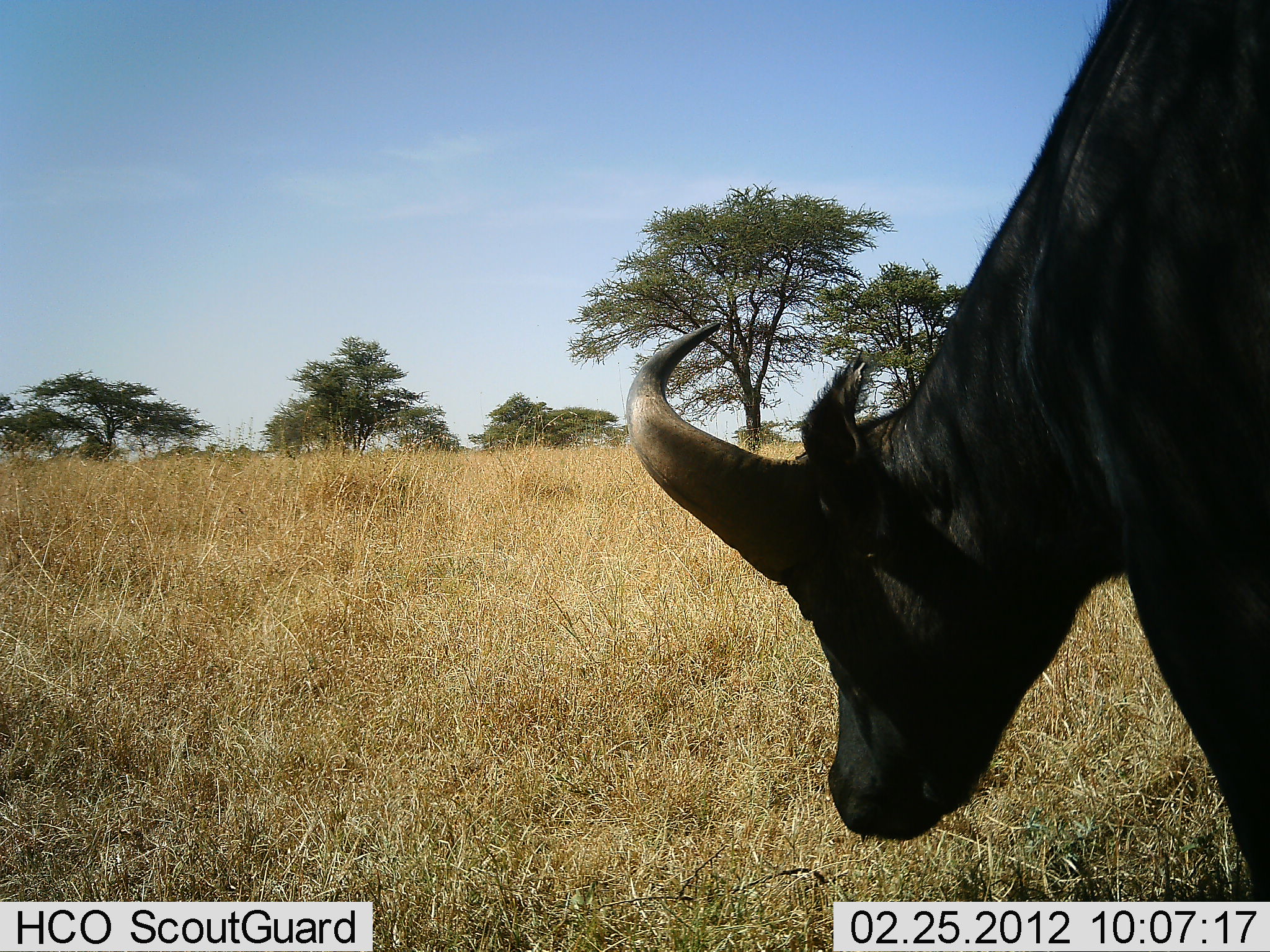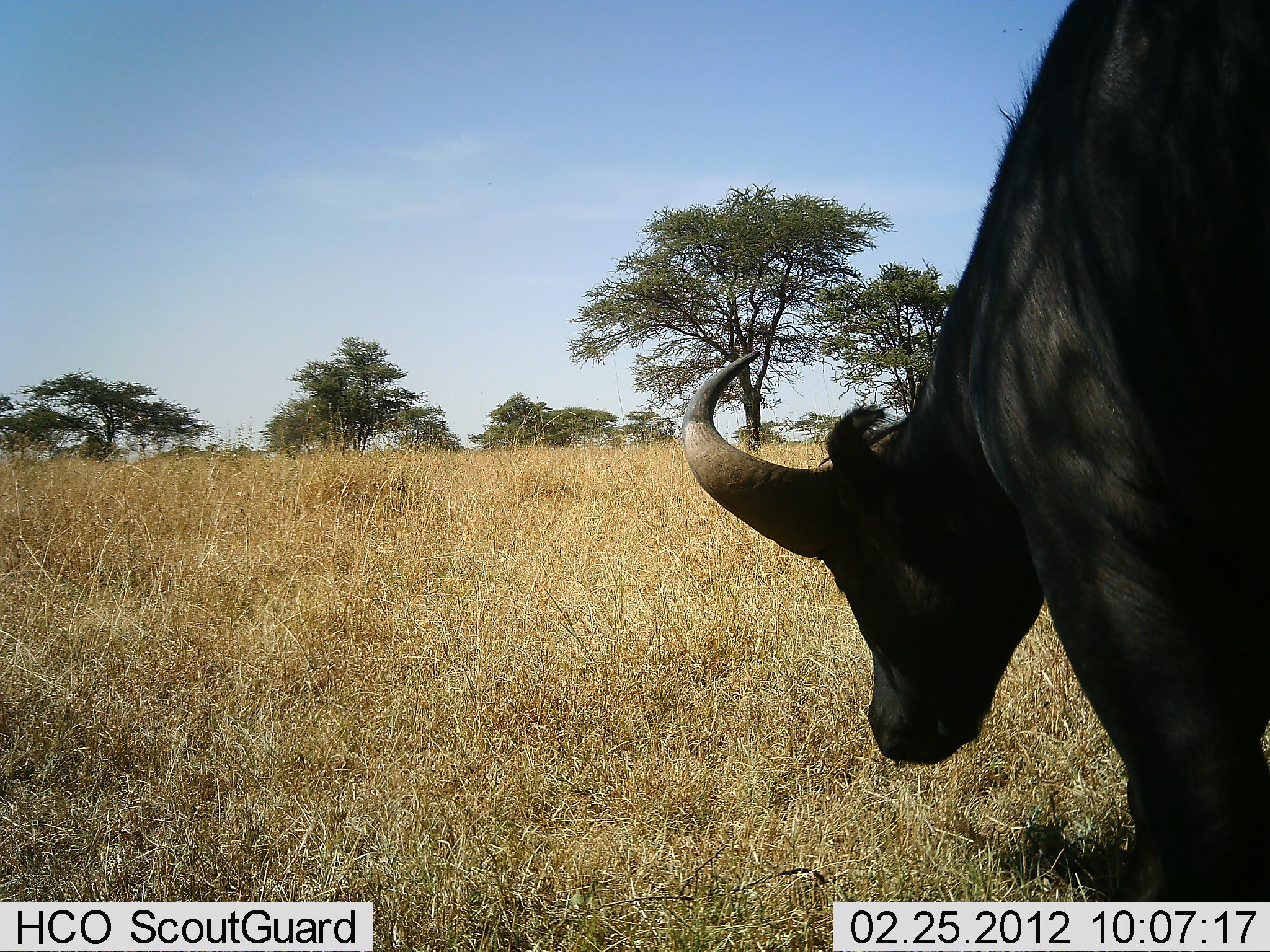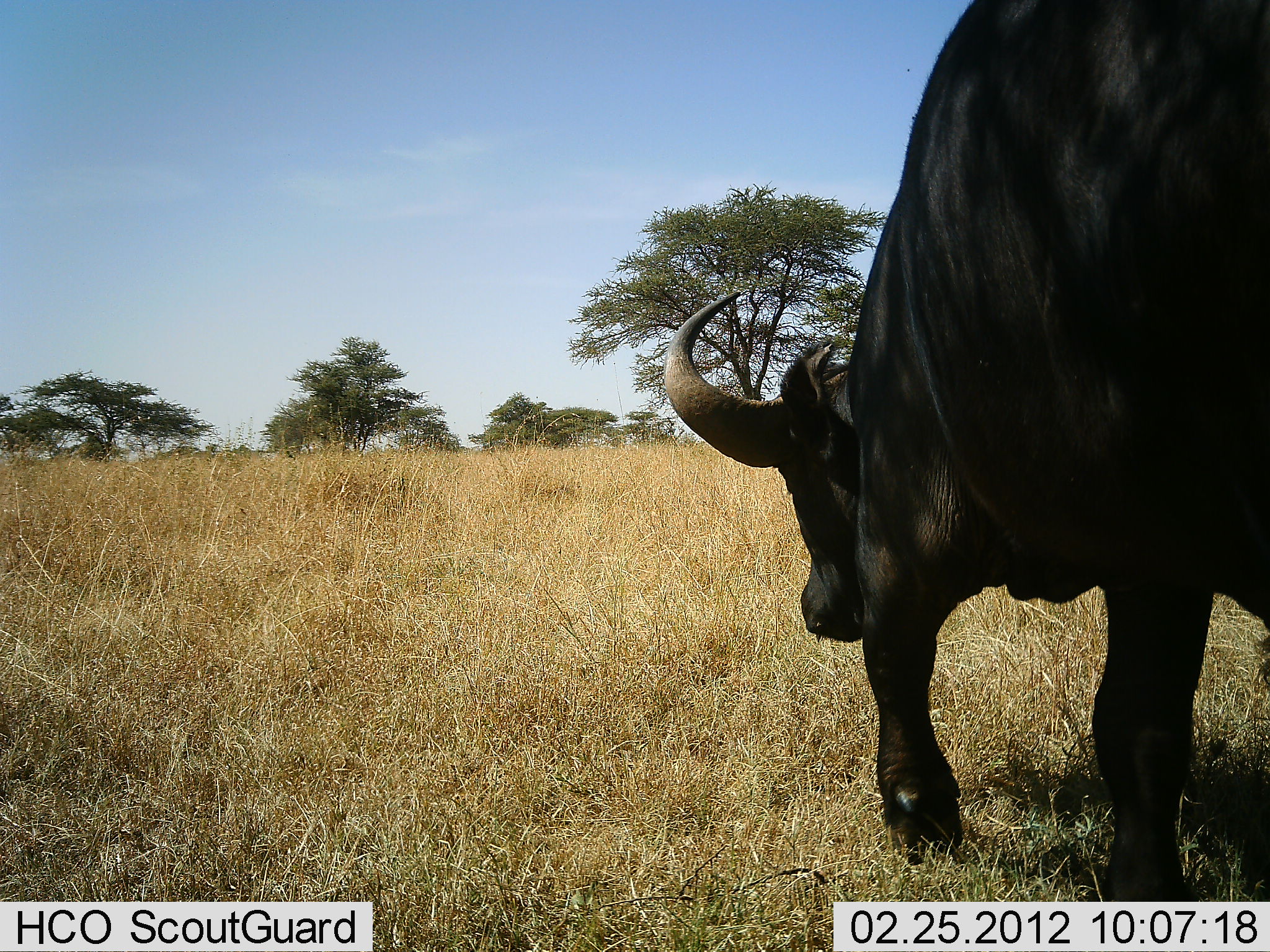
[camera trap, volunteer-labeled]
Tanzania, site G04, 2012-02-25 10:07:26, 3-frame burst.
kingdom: Animalia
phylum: Chordata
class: Mammalia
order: Artiodactyla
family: Bovidae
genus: Syncerus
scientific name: Syncerus caffer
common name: cape buffalo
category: buffalo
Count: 1.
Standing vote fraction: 28%.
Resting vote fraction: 0%.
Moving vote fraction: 72%.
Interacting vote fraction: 0%.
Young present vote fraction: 0%.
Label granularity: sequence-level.